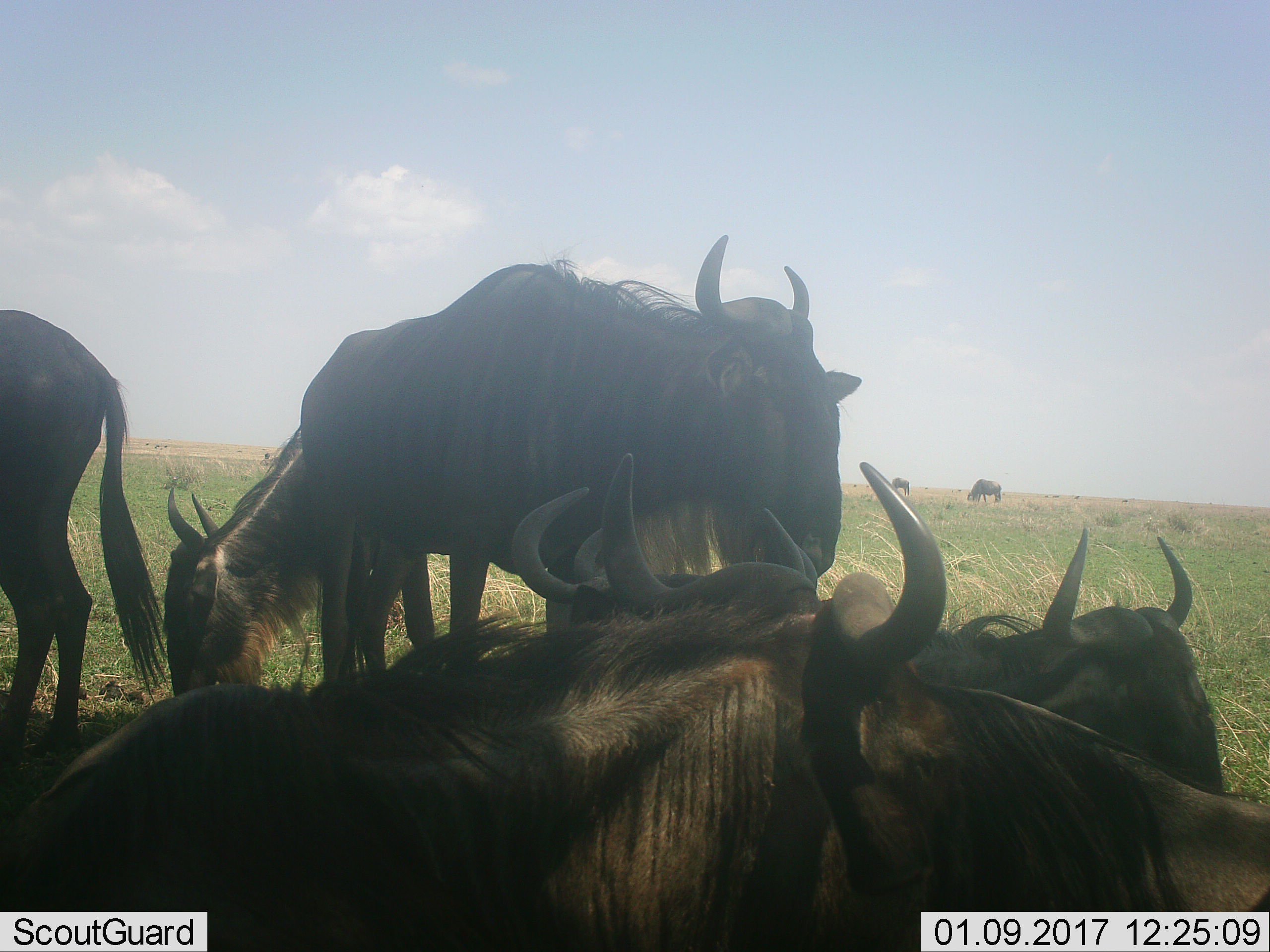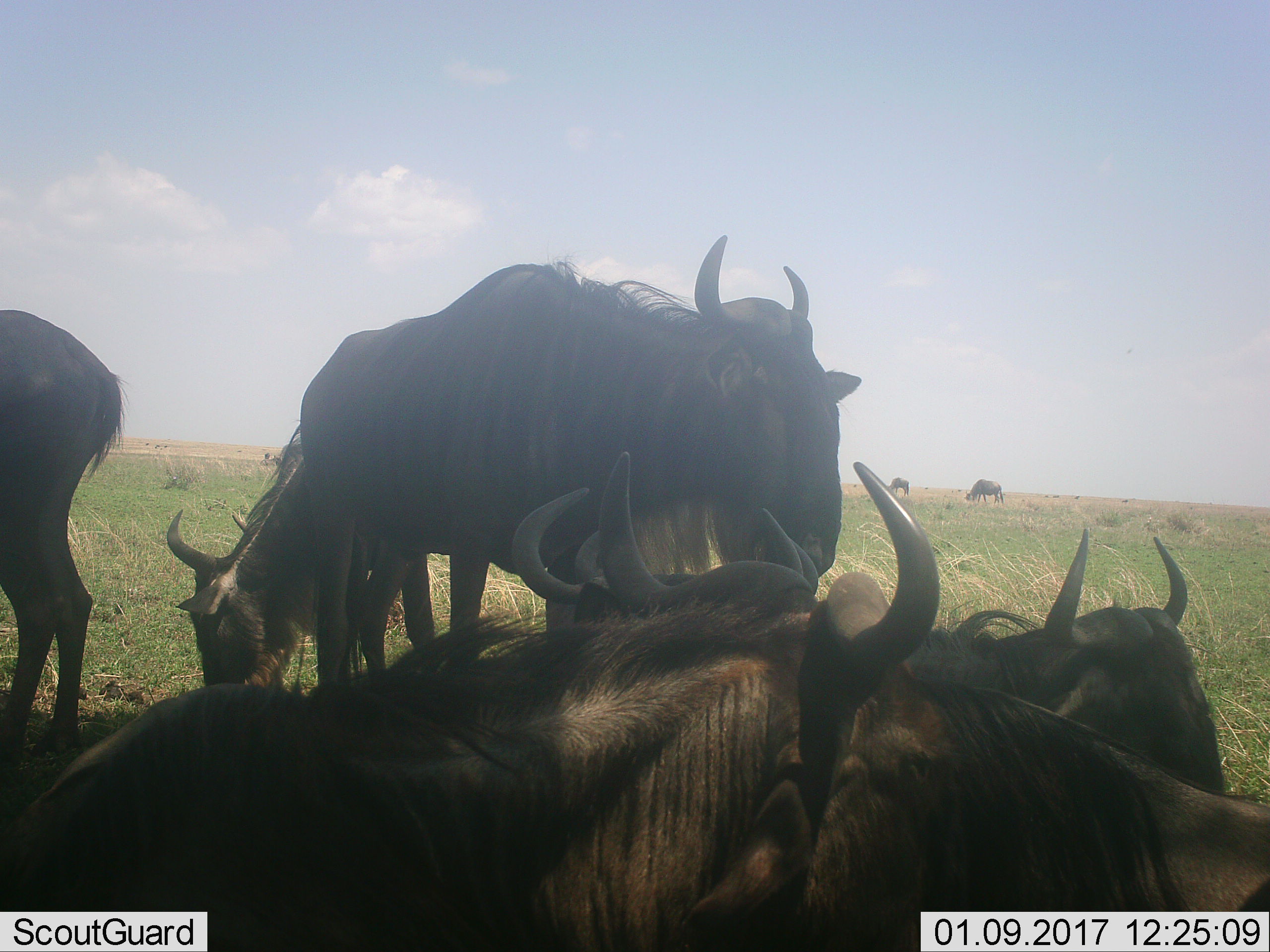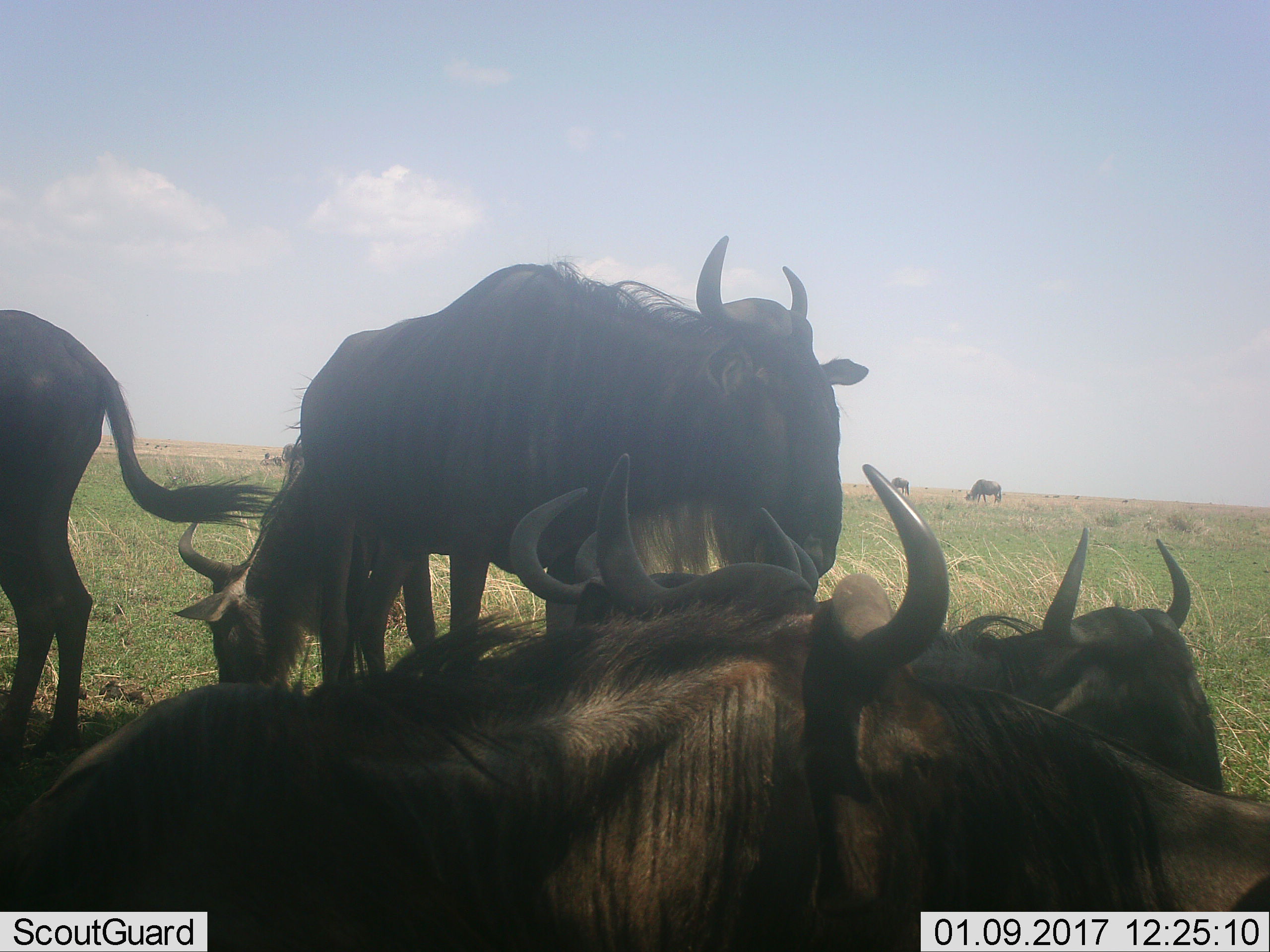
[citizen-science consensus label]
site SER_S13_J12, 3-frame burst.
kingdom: Animalia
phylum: Chordata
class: Mammalia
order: Artiodactyla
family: Bovidae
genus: Connochaetes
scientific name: Connochaetes taurinus taurinus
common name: blue wildebeest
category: wildebeestblue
Wildebeestblue (blue wildebeest) (Connochaetes taurinus taurinus), count 9. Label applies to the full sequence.